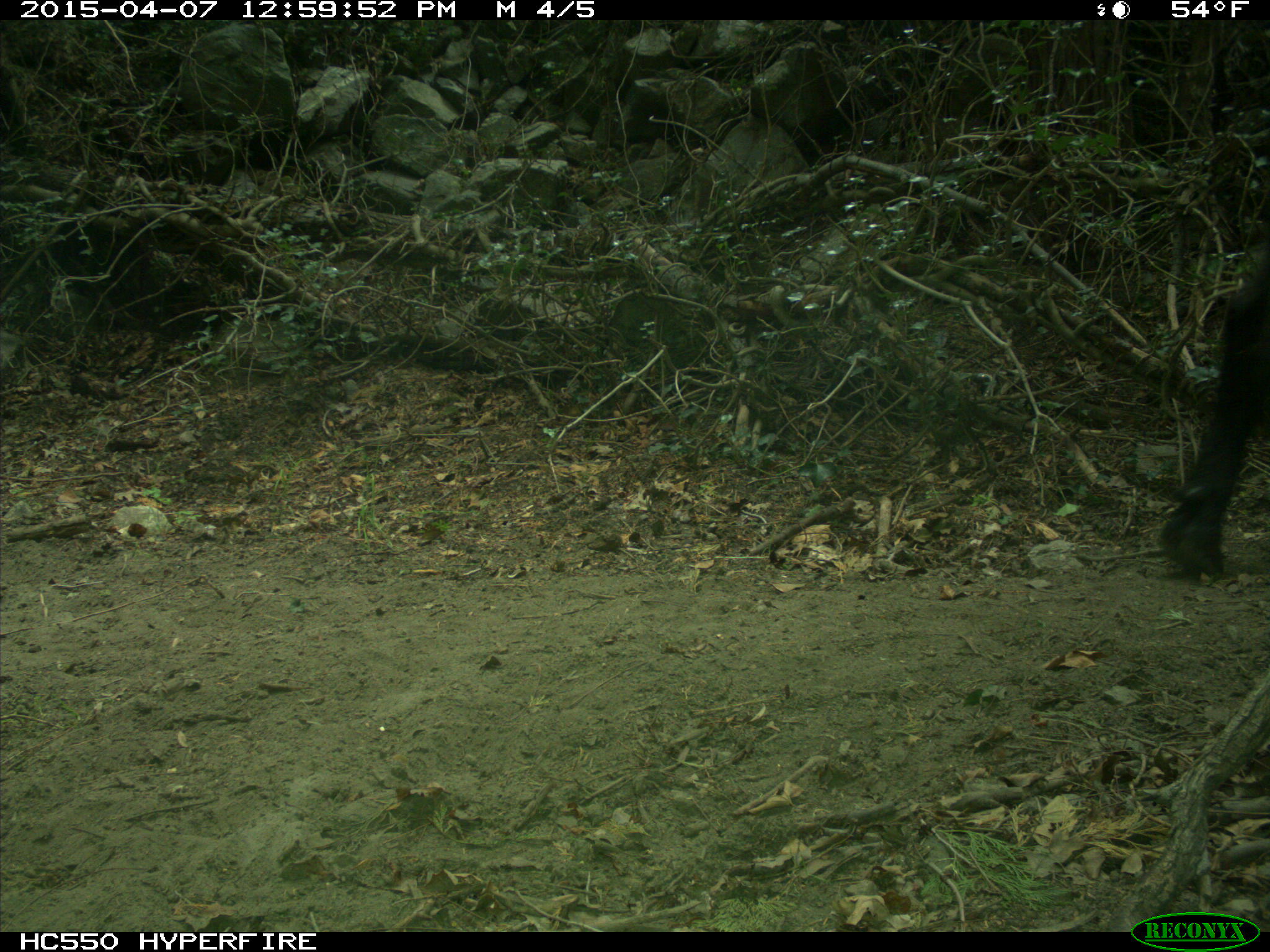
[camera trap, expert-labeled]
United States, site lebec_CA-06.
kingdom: Animalia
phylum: Chordata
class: Mammalia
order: Artiodactyla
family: Bovidae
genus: Bos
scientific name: Bos taurus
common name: domestic cow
Bos taurus (domestic cow).